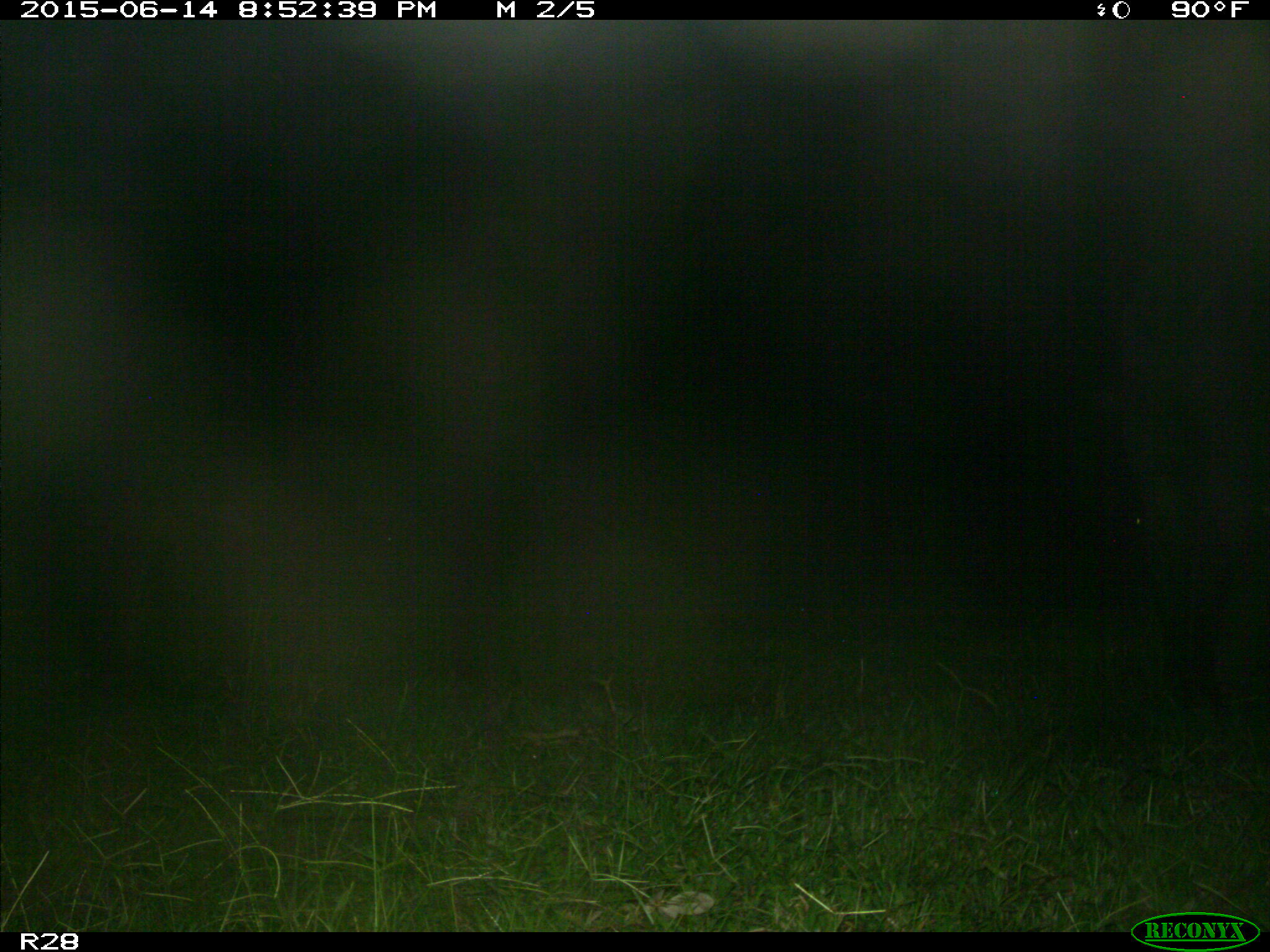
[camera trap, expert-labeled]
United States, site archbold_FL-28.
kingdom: Animalia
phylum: Chordata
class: Mammalia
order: Artiodactyla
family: Bovidae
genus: Bos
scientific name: Bos taurus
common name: domestic cow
Bos taurus (domestic cow).